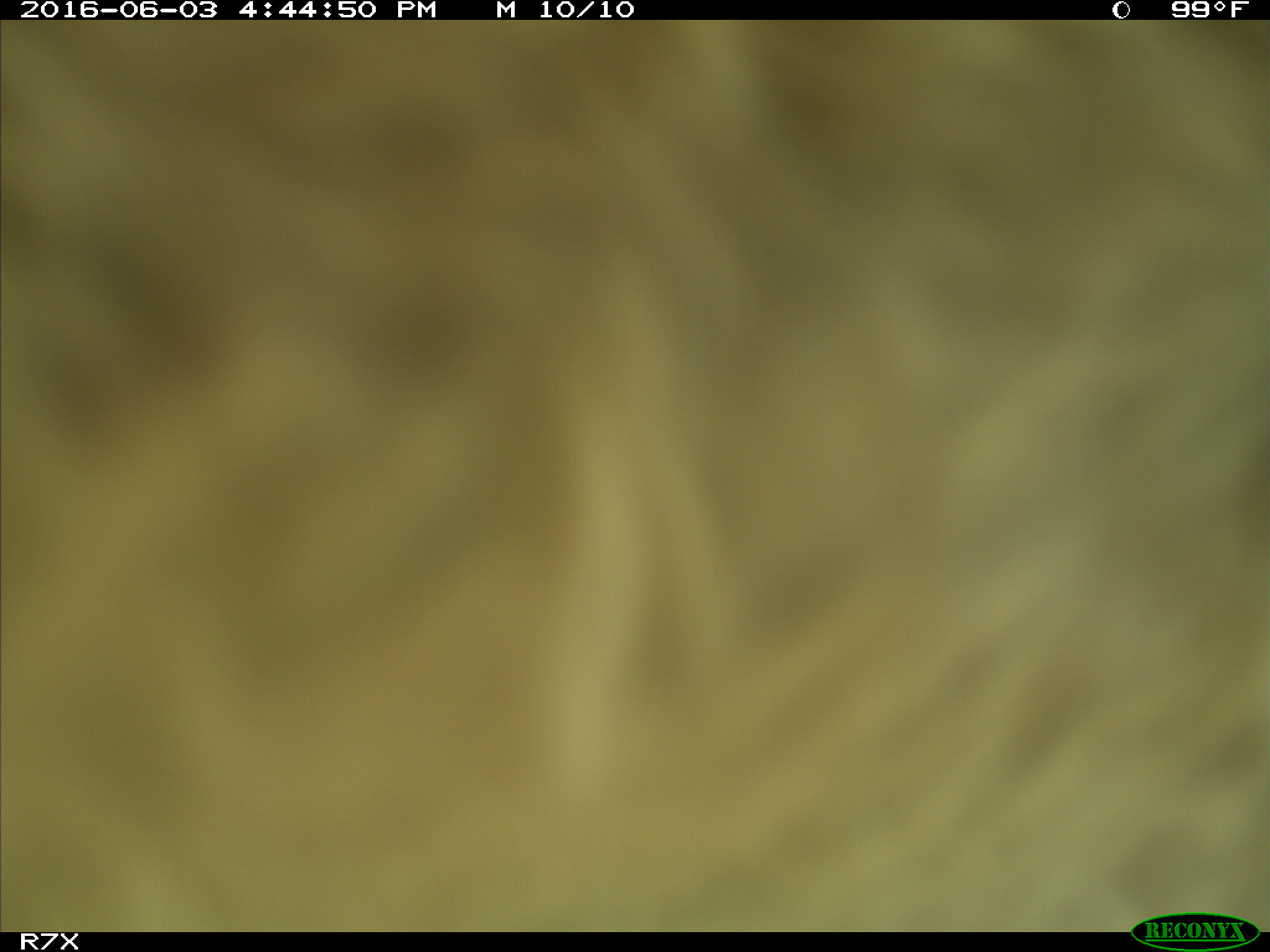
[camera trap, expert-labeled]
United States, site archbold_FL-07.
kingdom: Animalia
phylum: Chordata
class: Mammalia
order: Artiodactyla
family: Bovidae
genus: Bos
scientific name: Bos taurus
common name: domestic cow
Bos taurus (domestic cow).